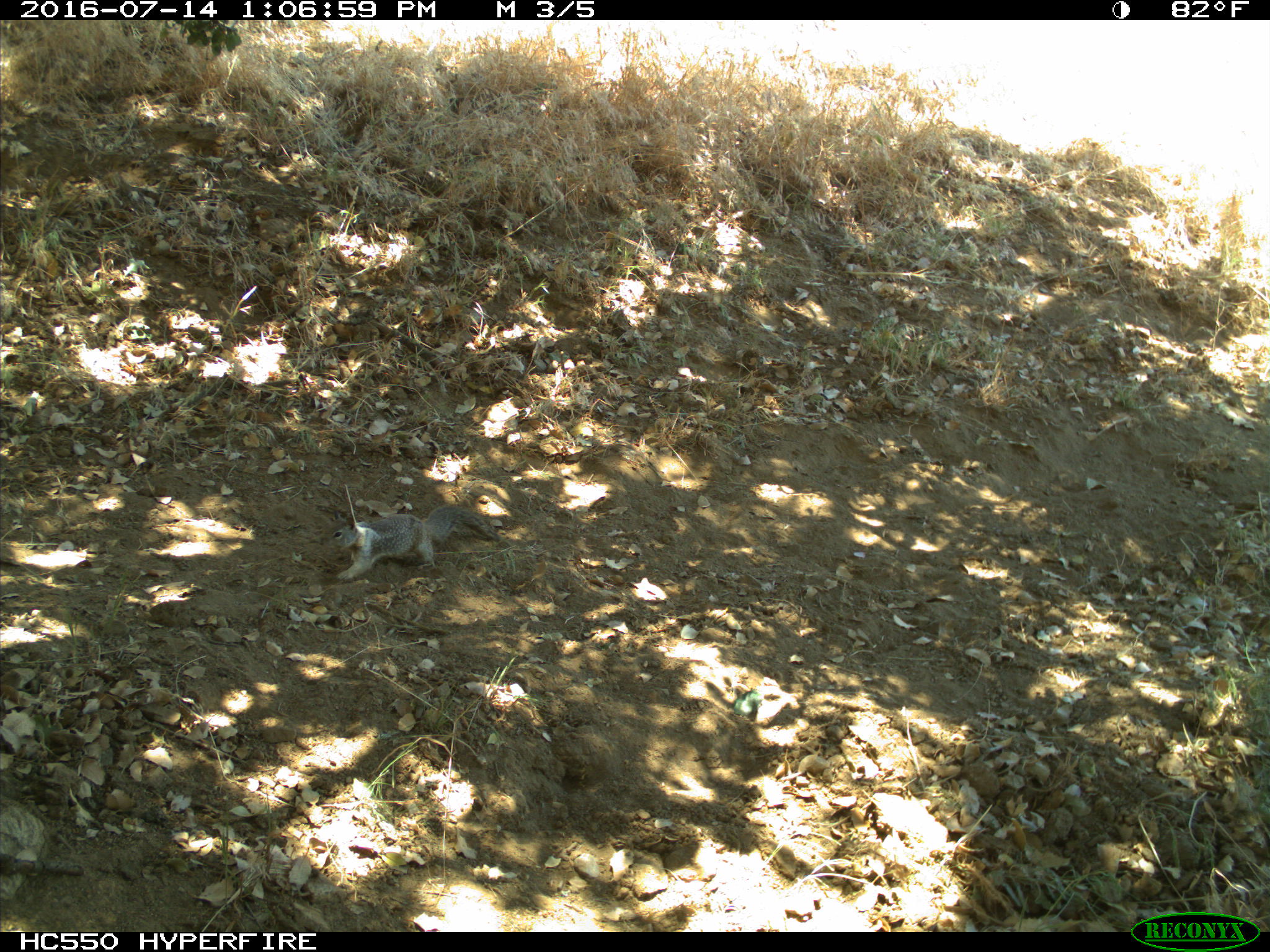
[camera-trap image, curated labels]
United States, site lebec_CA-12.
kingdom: Animalia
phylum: Chordata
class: Mammalia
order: Rodentia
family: Sciuridae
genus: Otospermophilus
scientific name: Otospermophilus beecheyi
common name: california ground squirrel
Otospermophilus beecheyi (california ground squirrel).